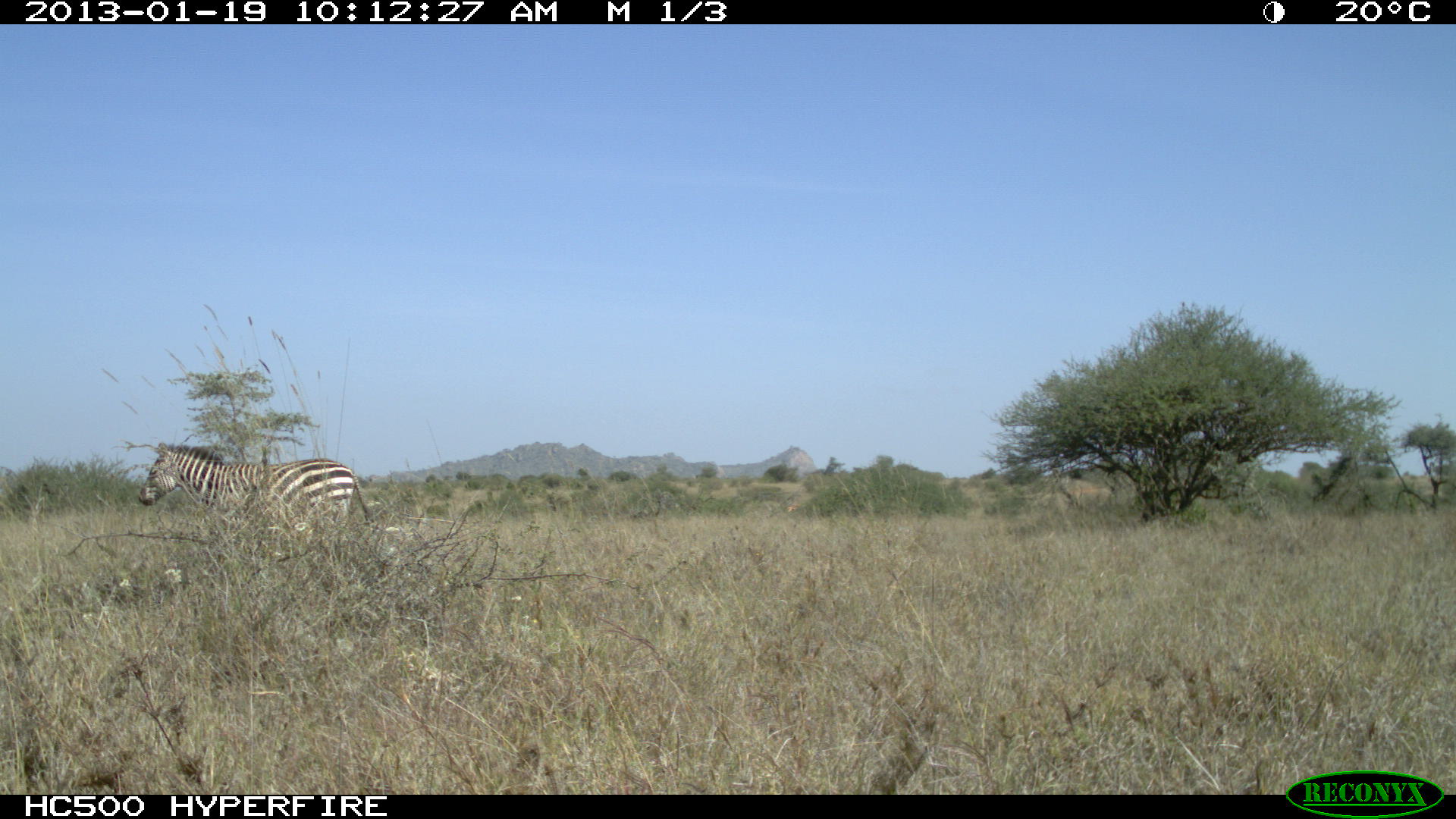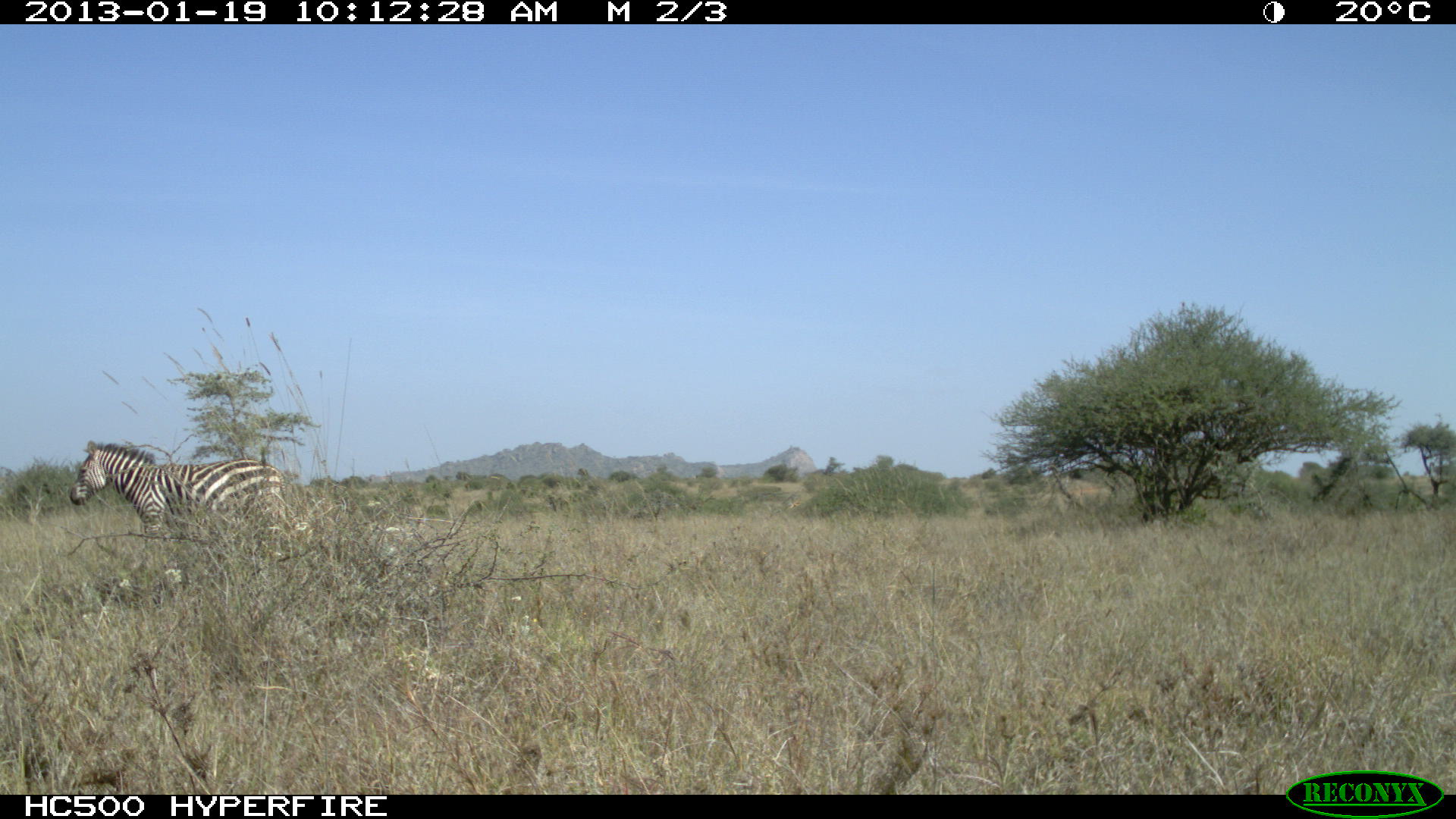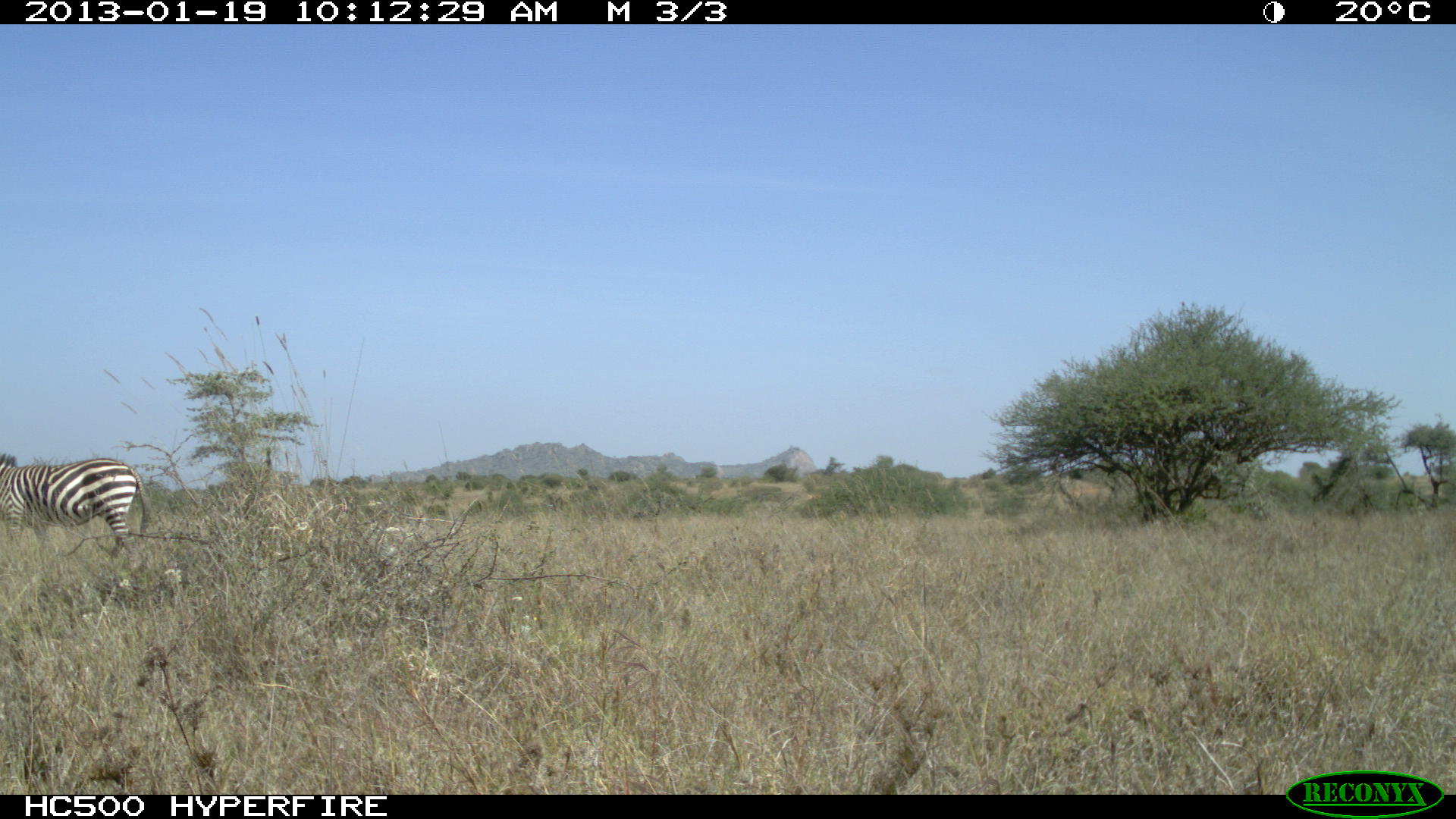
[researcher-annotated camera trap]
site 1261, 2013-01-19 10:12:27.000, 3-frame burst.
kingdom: Animalia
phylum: Chordata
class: Mammalia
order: Perissodactyla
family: Equidae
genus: Equus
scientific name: Equus quagga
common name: plains zebra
Equus quagga (plains zebra), count 1.